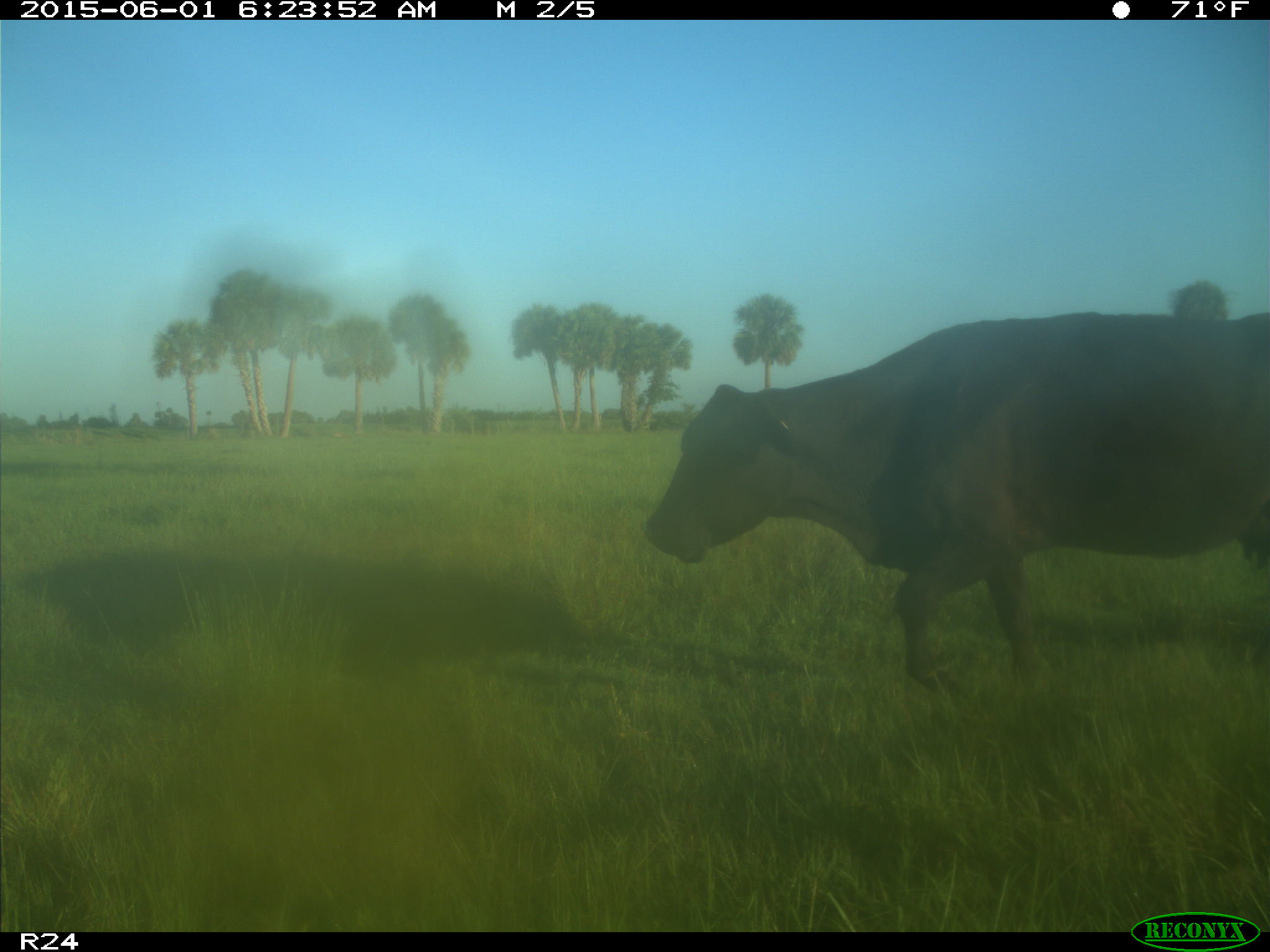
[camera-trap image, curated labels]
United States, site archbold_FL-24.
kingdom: Animalia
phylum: Chordata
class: Mammalia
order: Artiodactyla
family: Bovidae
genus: Bos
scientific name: Bos taurus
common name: domestic cow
Bos taurus (domestic cow).